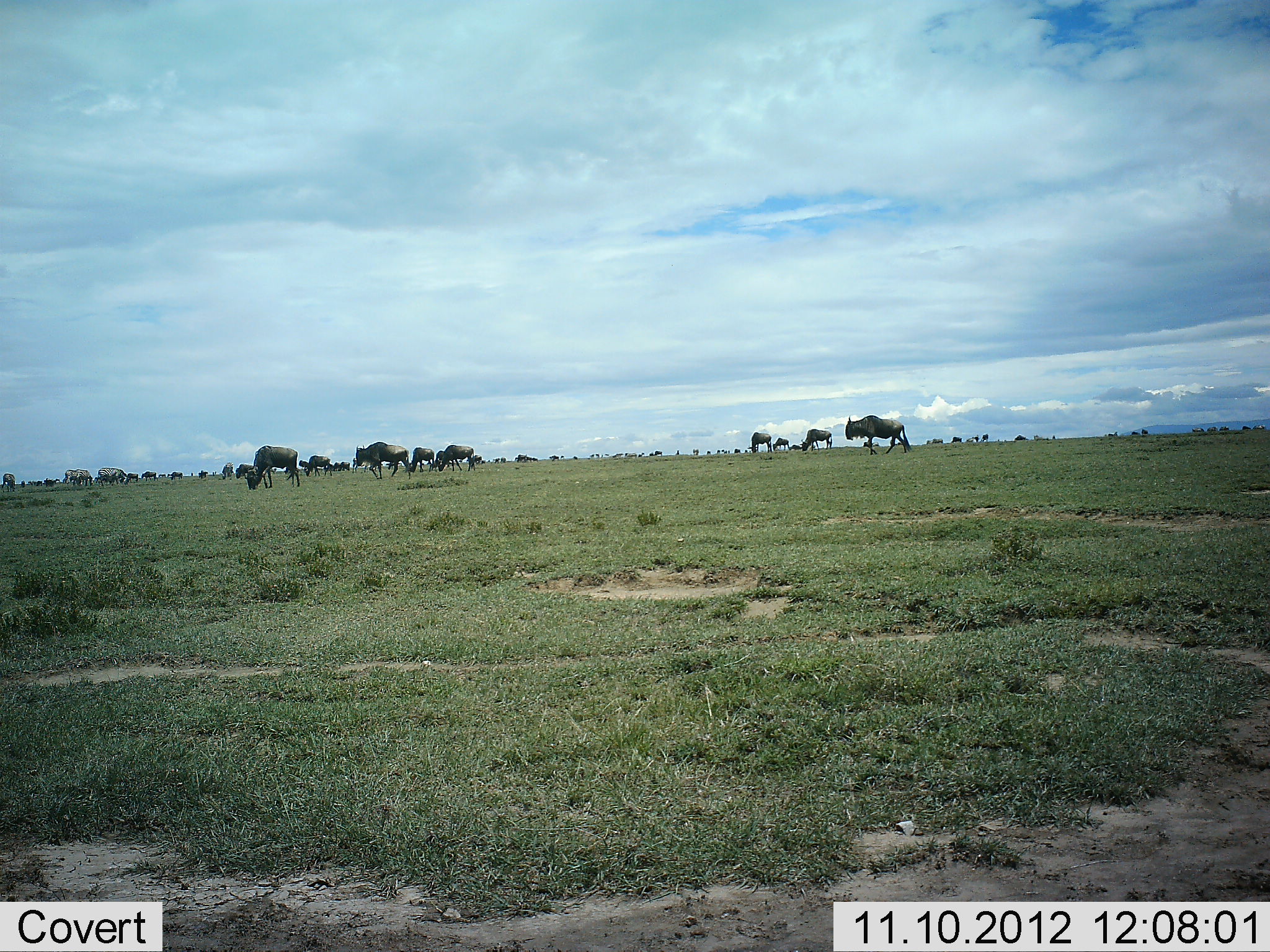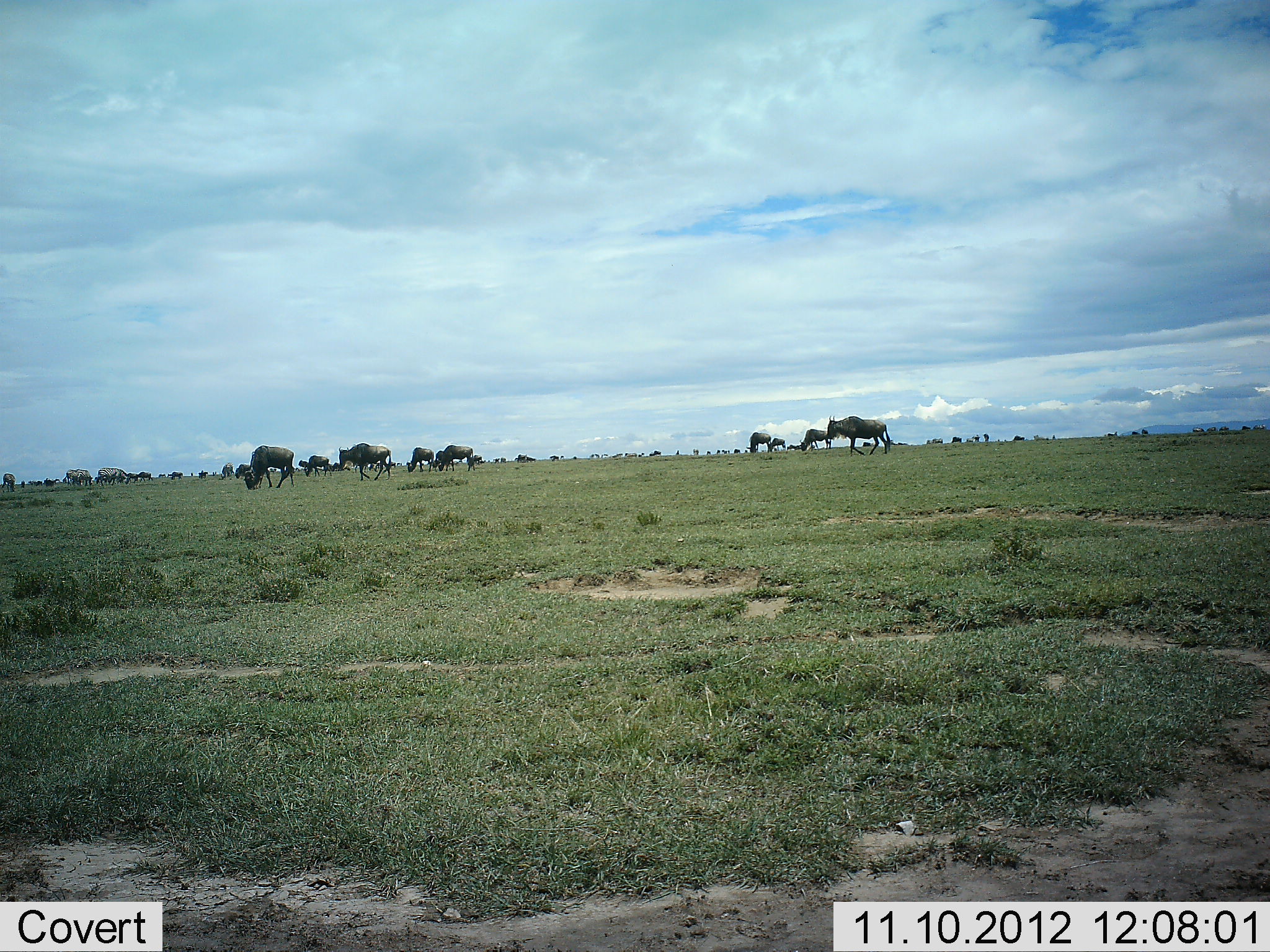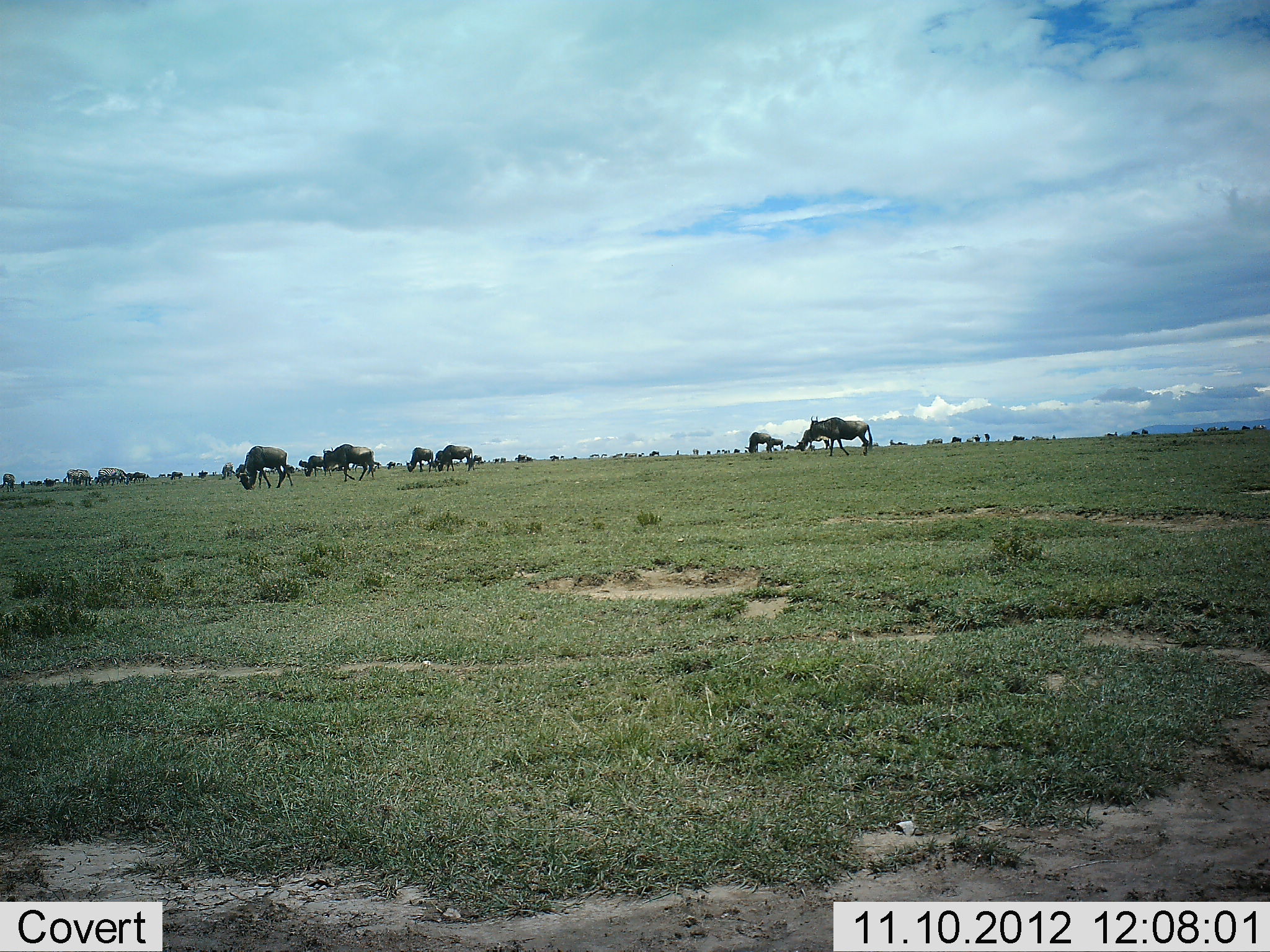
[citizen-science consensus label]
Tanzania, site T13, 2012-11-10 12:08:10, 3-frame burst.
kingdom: Animalia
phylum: Chordata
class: Mammalia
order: Artiodactyla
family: Bovidae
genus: Connochaetes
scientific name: Connochaetes taurinus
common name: blue wildebeest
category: wildebeest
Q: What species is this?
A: Wildebeest (blue wildebeest) (Connochaetes taurinus).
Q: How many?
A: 11-50.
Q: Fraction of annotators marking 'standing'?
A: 60%.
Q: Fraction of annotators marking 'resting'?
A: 10%.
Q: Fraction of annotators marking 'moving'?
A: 40%.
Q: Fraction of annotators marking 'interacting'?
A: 0%.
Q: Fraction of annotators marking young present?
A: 0%.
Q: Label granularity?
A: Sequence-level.